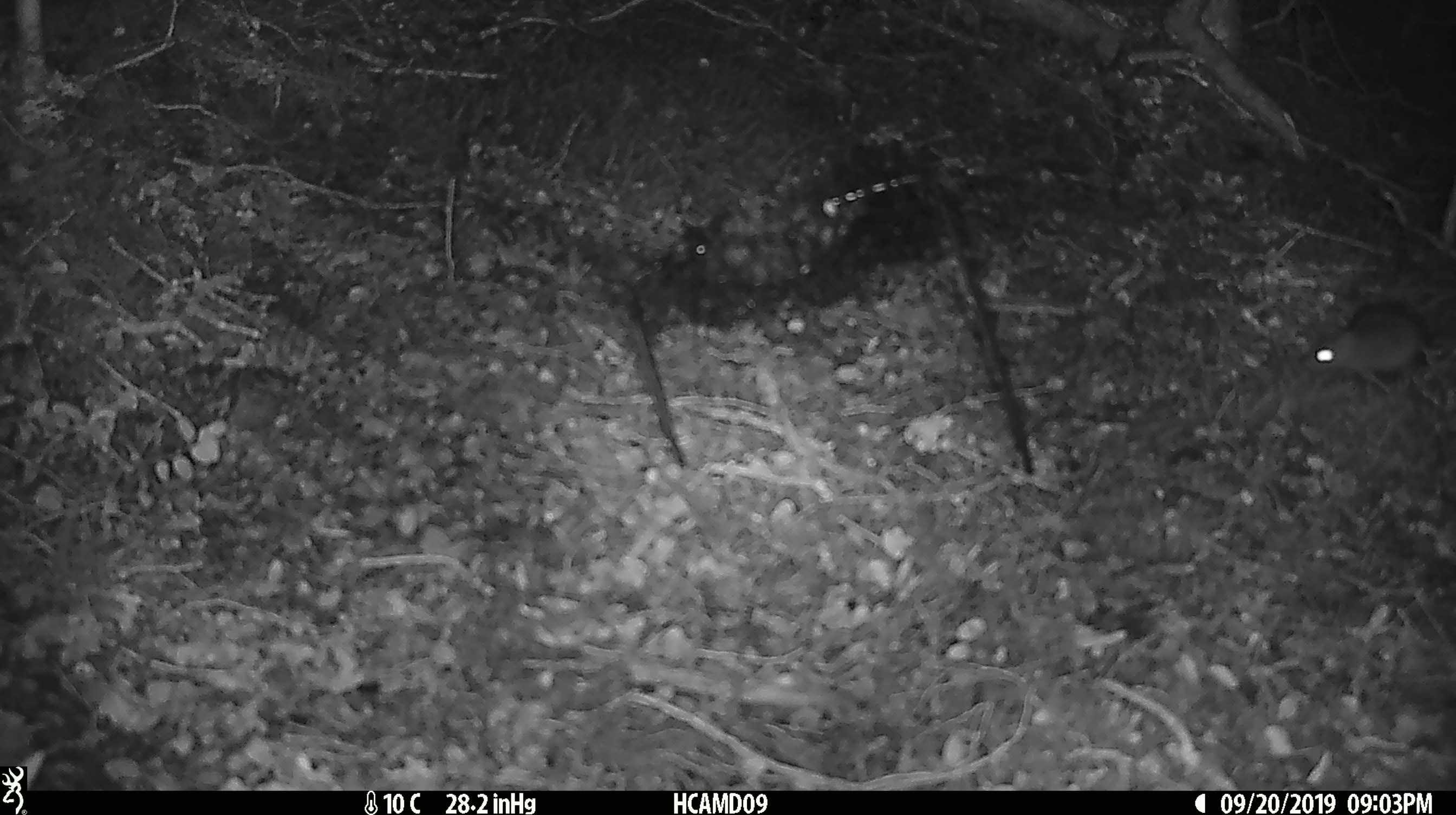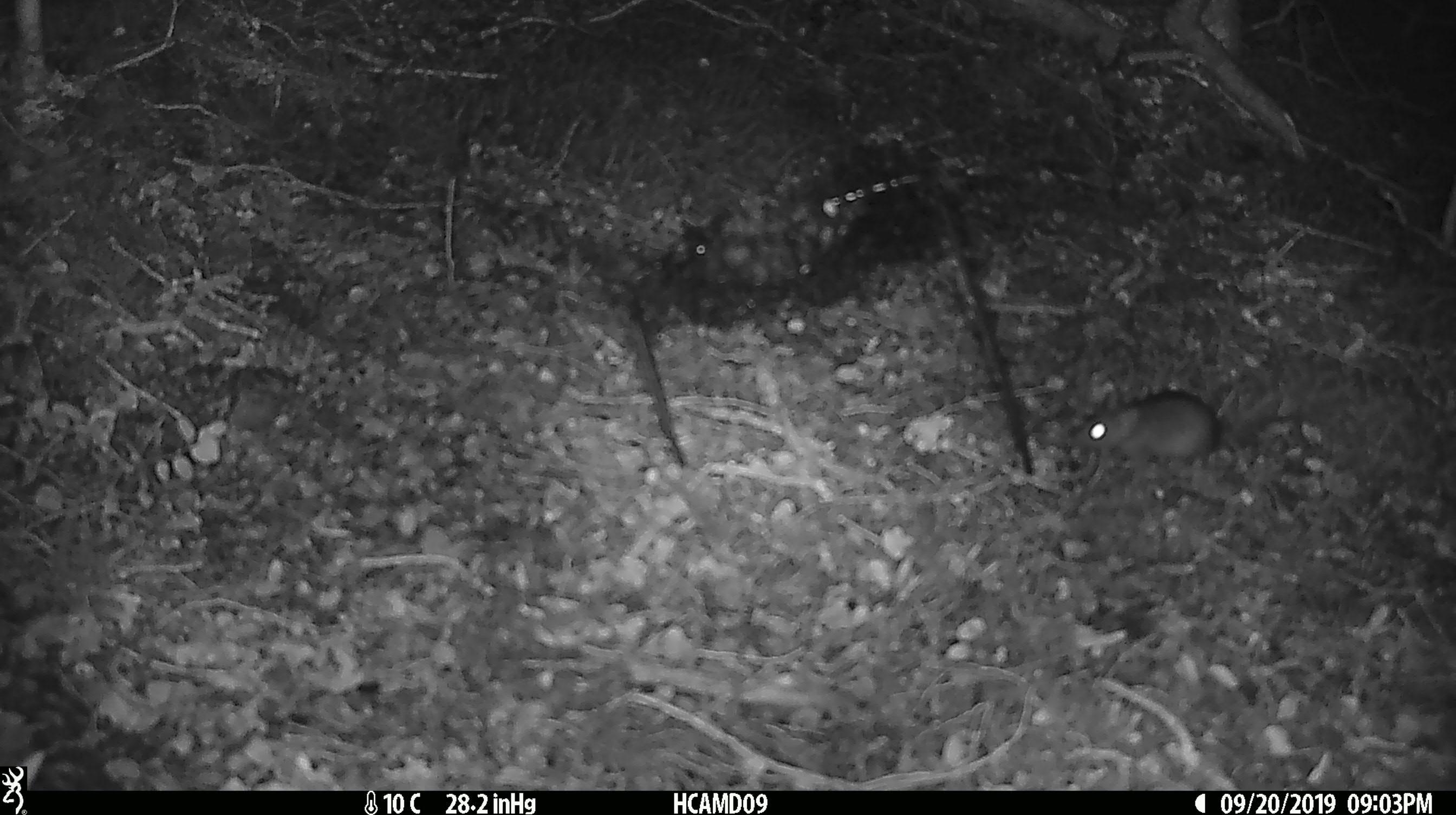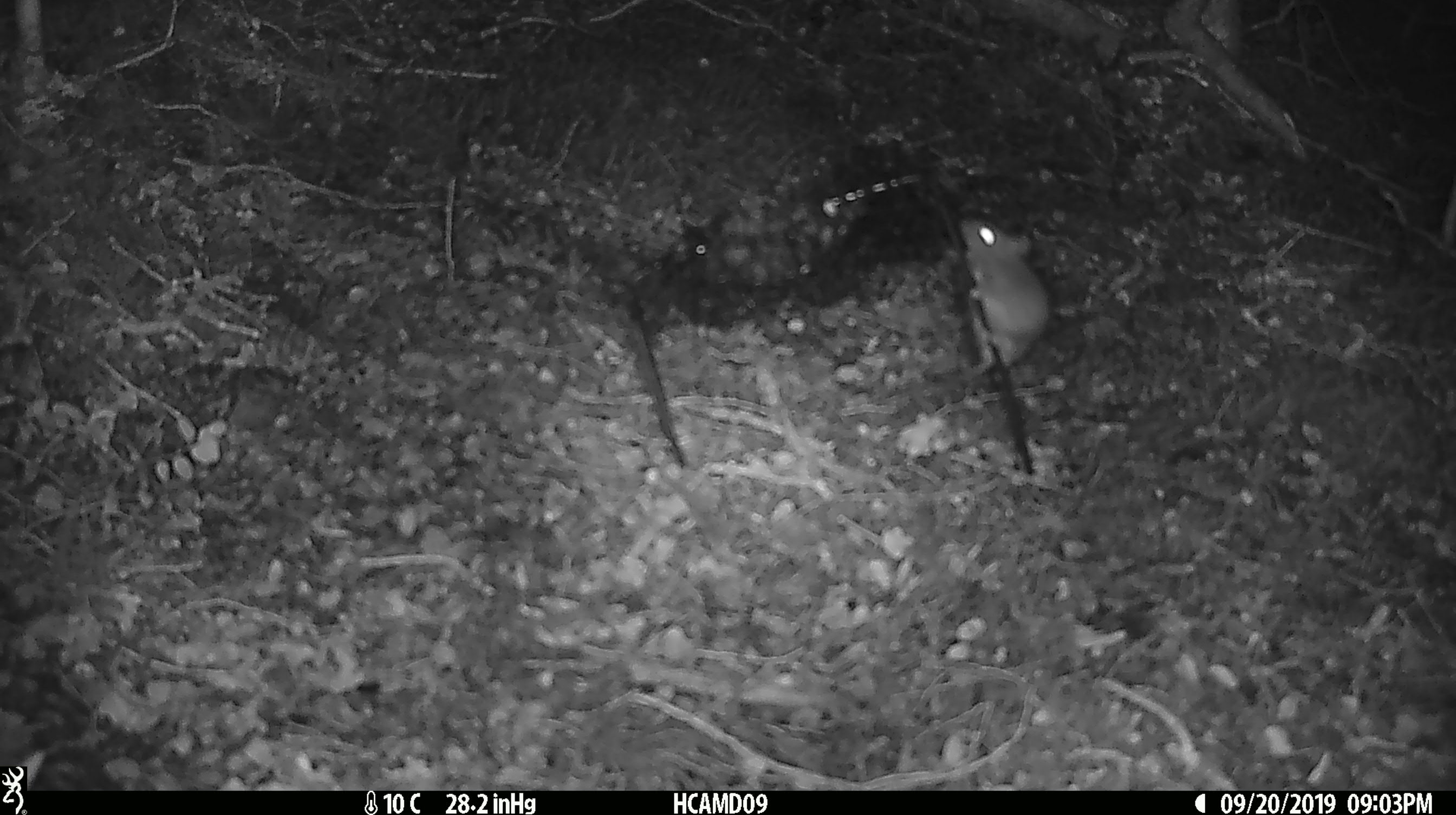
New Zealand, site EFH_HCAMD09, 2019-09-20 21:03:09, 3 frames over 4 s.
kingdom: Animalia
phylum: Chordata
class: Mammalia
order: Rodentia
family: Muridae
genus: Mus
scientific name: Mus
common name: mouse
Mouse (Mus).